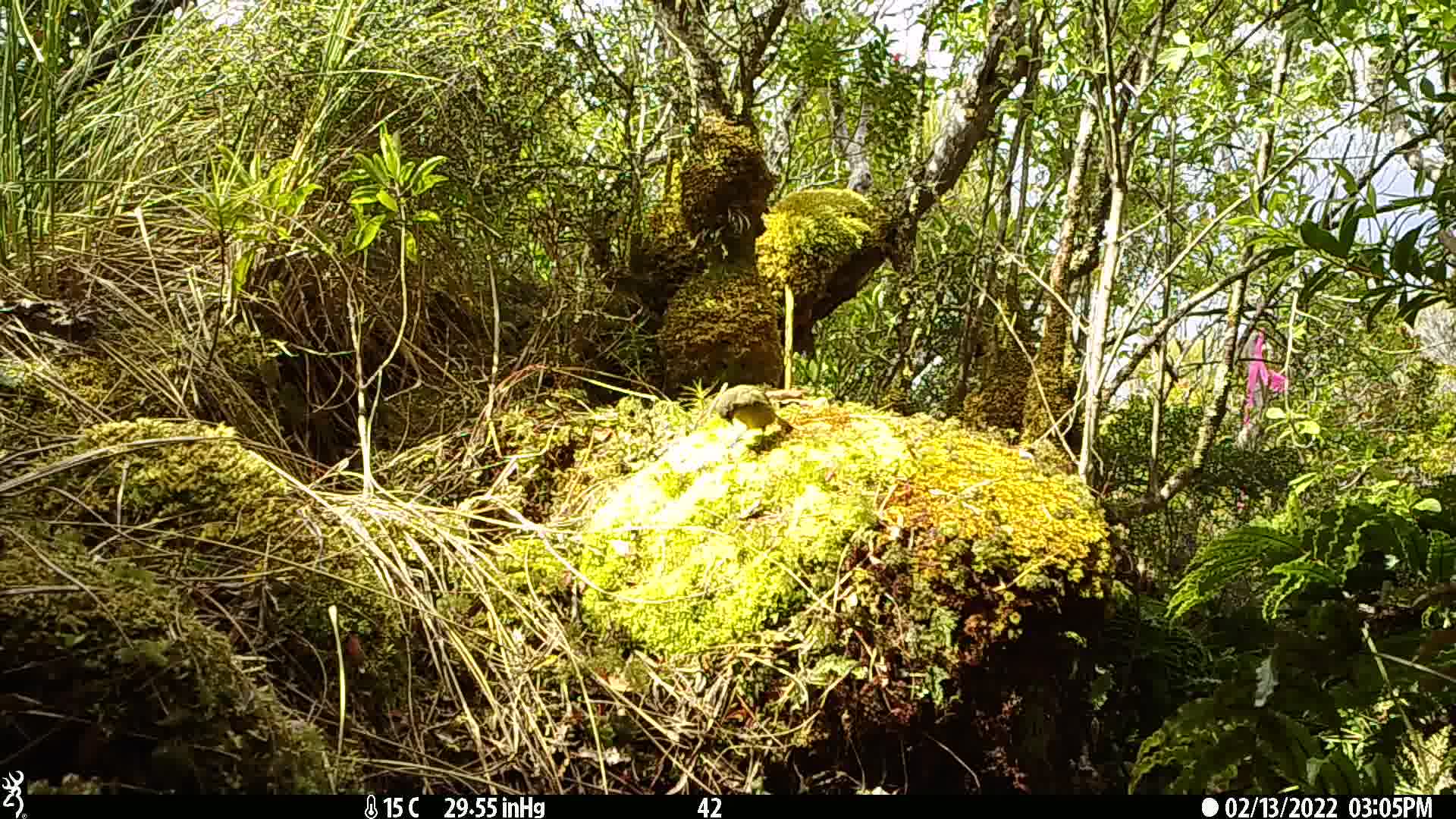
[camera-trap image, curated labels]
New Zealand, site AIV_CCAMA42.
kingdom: Animalia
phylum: Chordata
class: Aves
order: Passeriformes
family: Meliphagidae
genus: Anthornis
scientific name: Anthornis melanura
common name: new zealand bellbird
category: bellbird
Bellbird (new zealand bellbird) (Anthornis melanura).